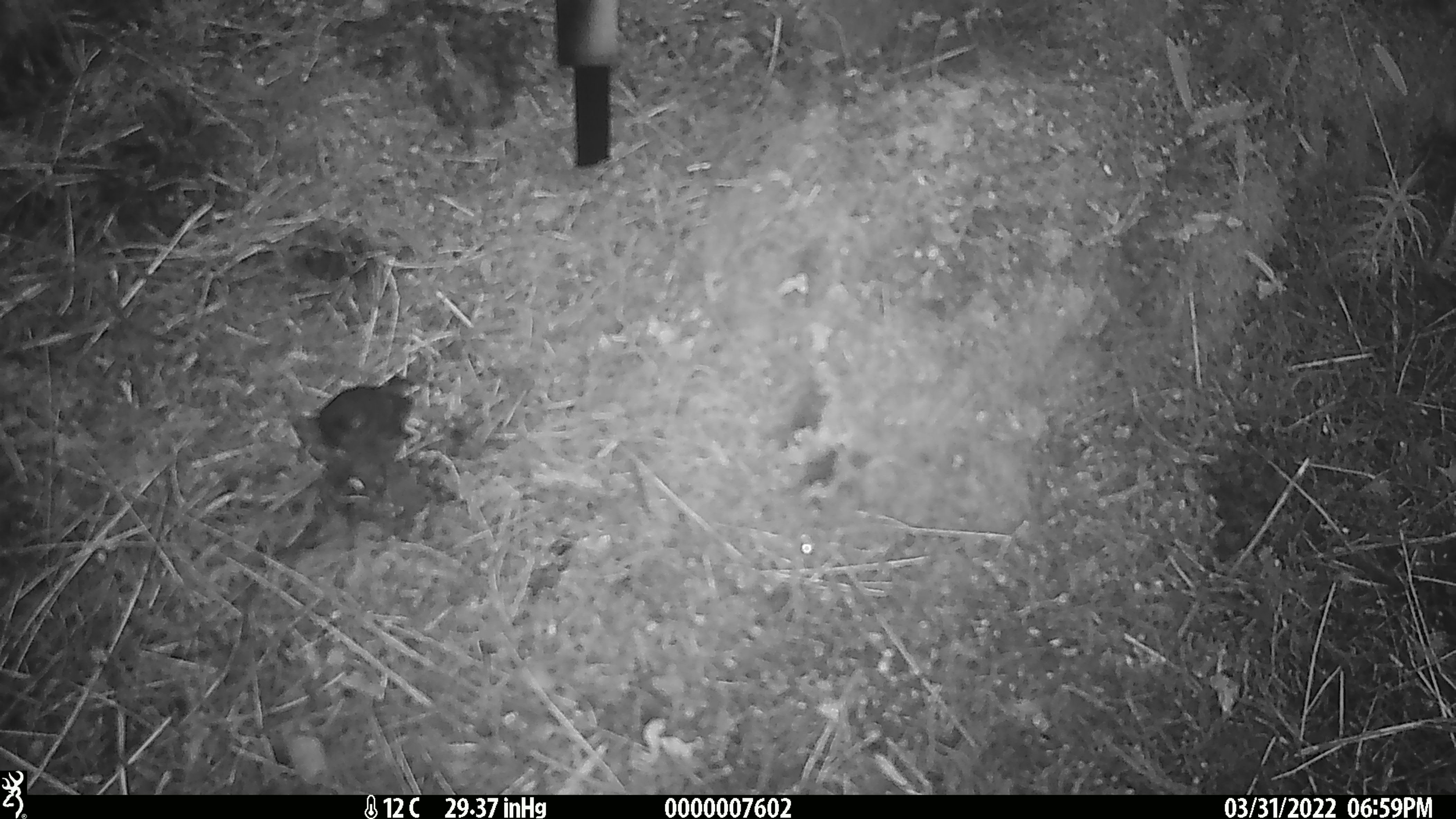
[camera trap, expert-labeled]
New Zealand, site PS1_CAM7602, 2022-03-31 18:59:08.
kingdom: Animalia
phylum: Chordata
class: Aves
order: Passeriformes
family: Petroicidae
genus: Petroica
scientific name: Petroica australis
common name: new zealand robin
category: robin